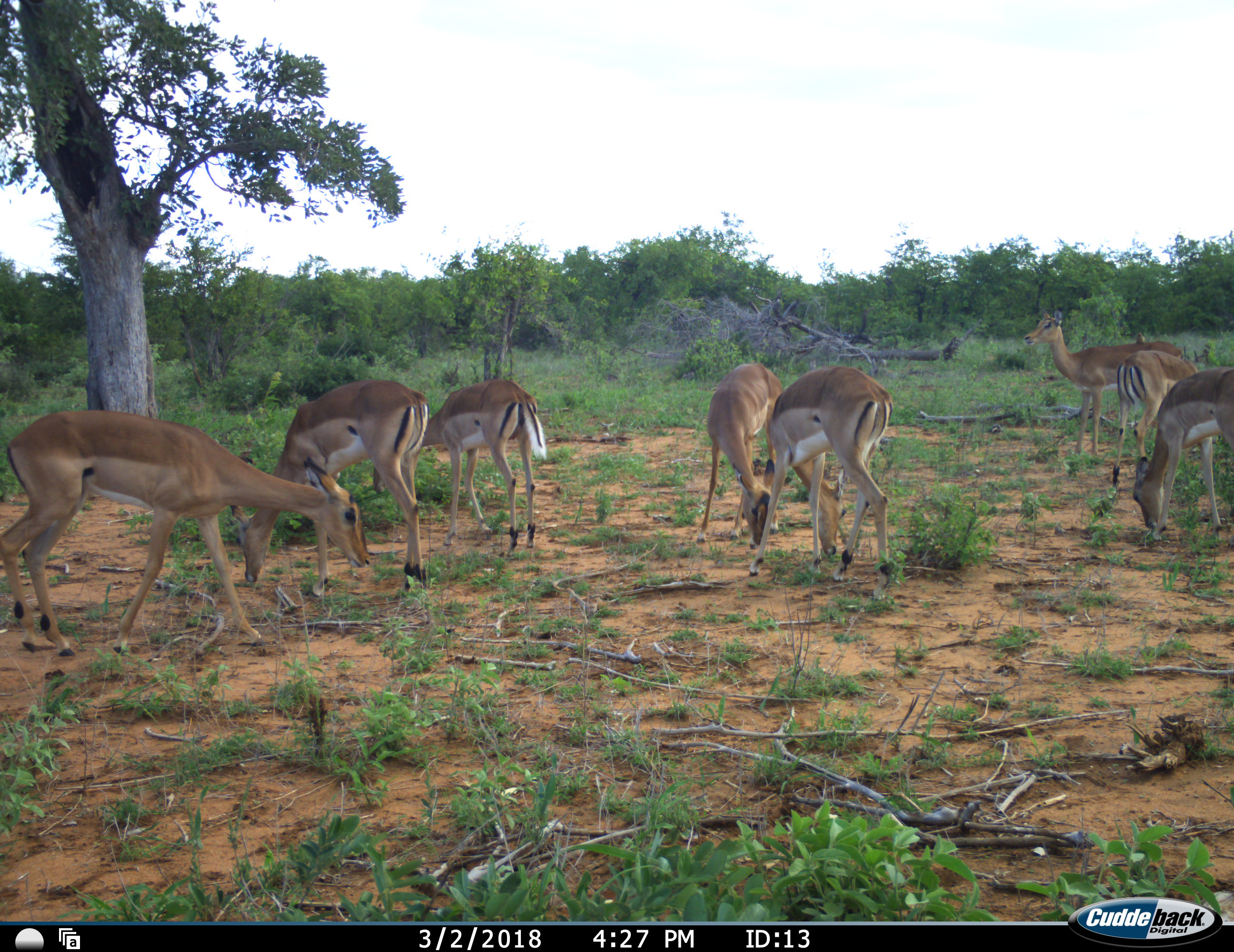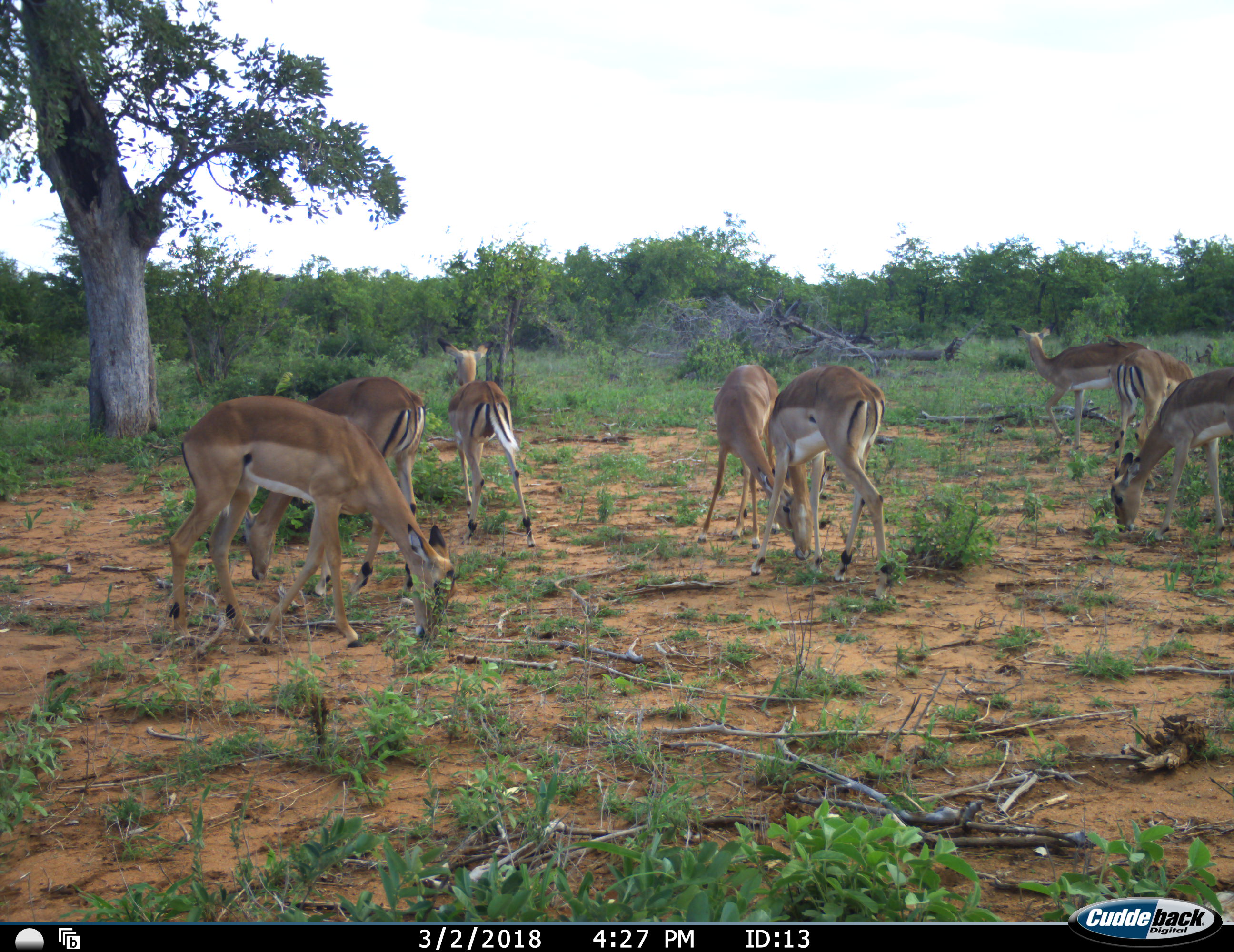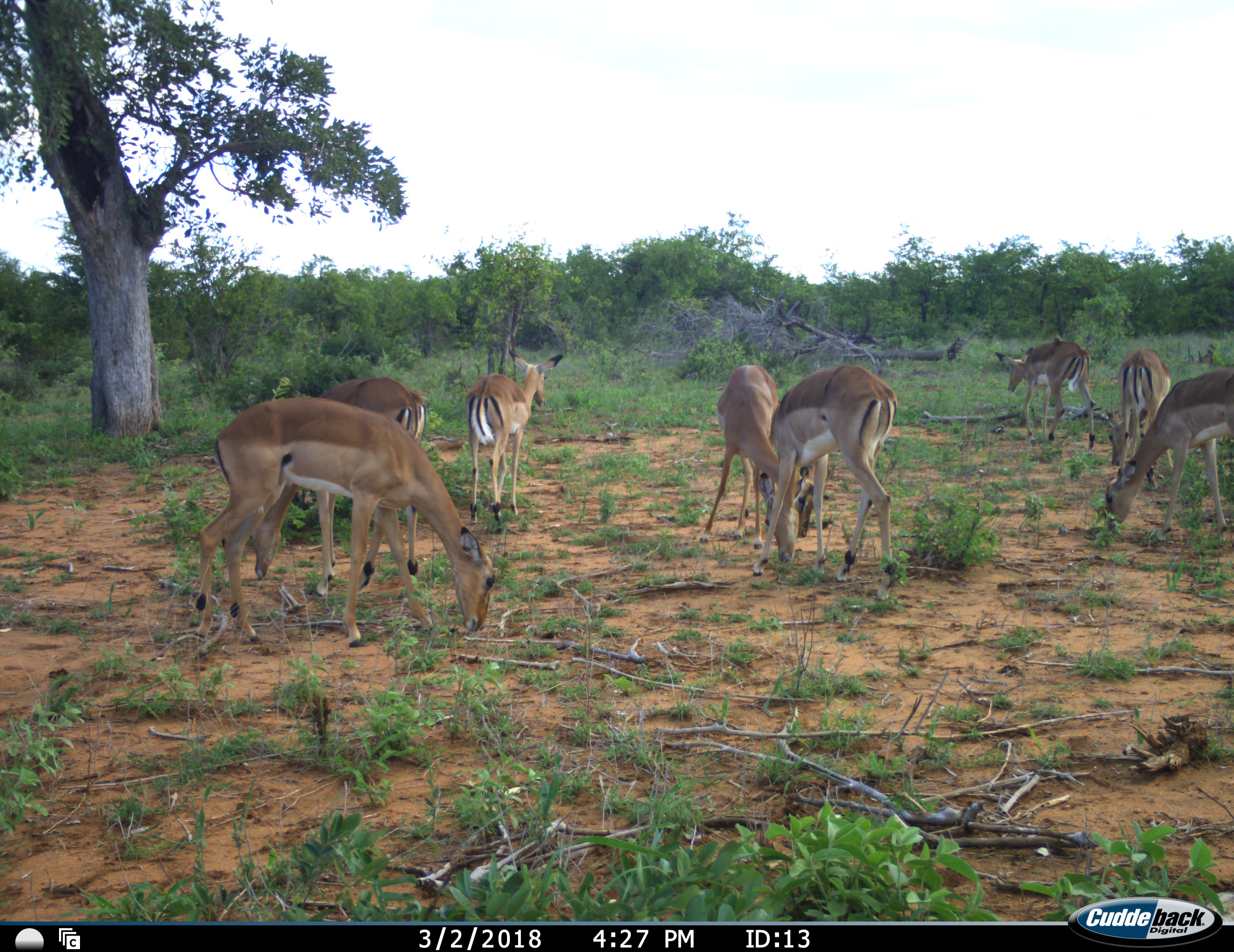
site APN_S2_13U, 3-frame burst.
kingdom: Animalia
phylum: Chordata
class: Mammalia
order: Artiodactyla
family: Bovidae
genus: Aepyceros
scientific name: Aepyceros melampus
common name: impala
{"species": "impala (Aepyceros melampus)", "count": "8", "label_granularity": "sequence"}